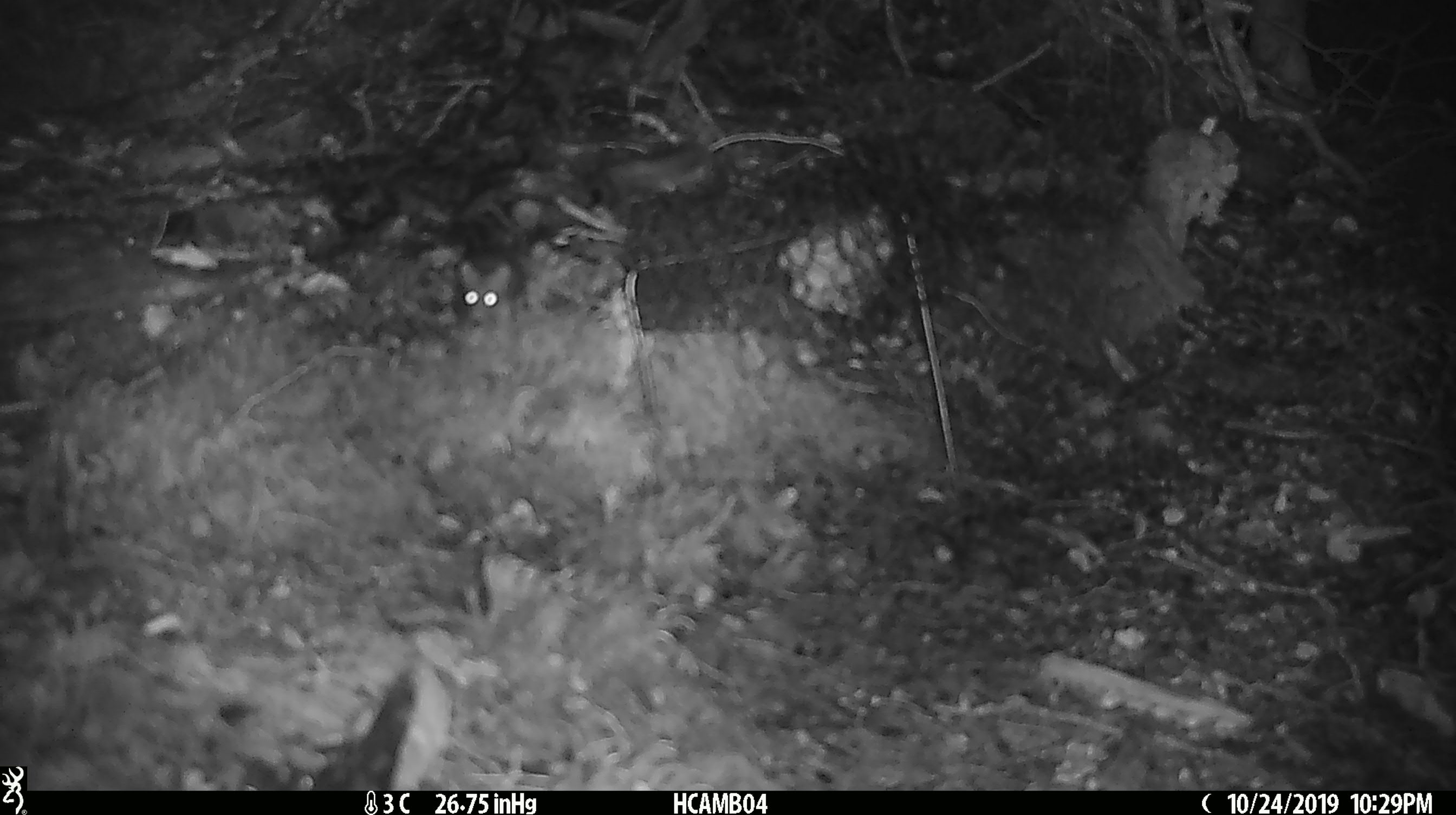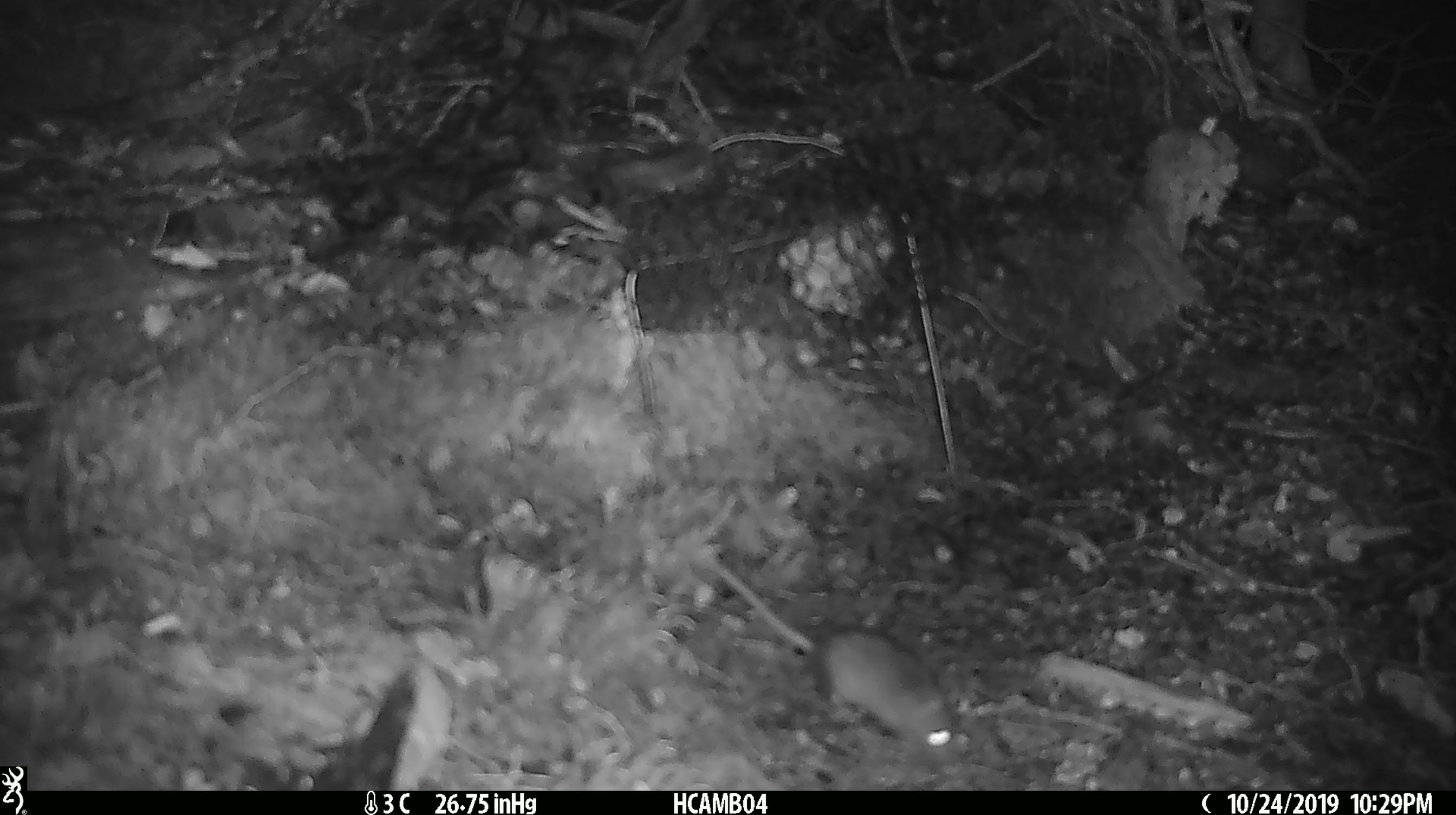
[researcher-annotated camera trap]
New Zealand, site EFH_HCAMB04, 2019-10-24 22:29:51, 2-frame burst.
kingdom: Animalia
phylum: Chordata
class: Mammalia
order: Rodentia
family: Muridae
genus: Mus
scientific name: Mus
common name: mouse